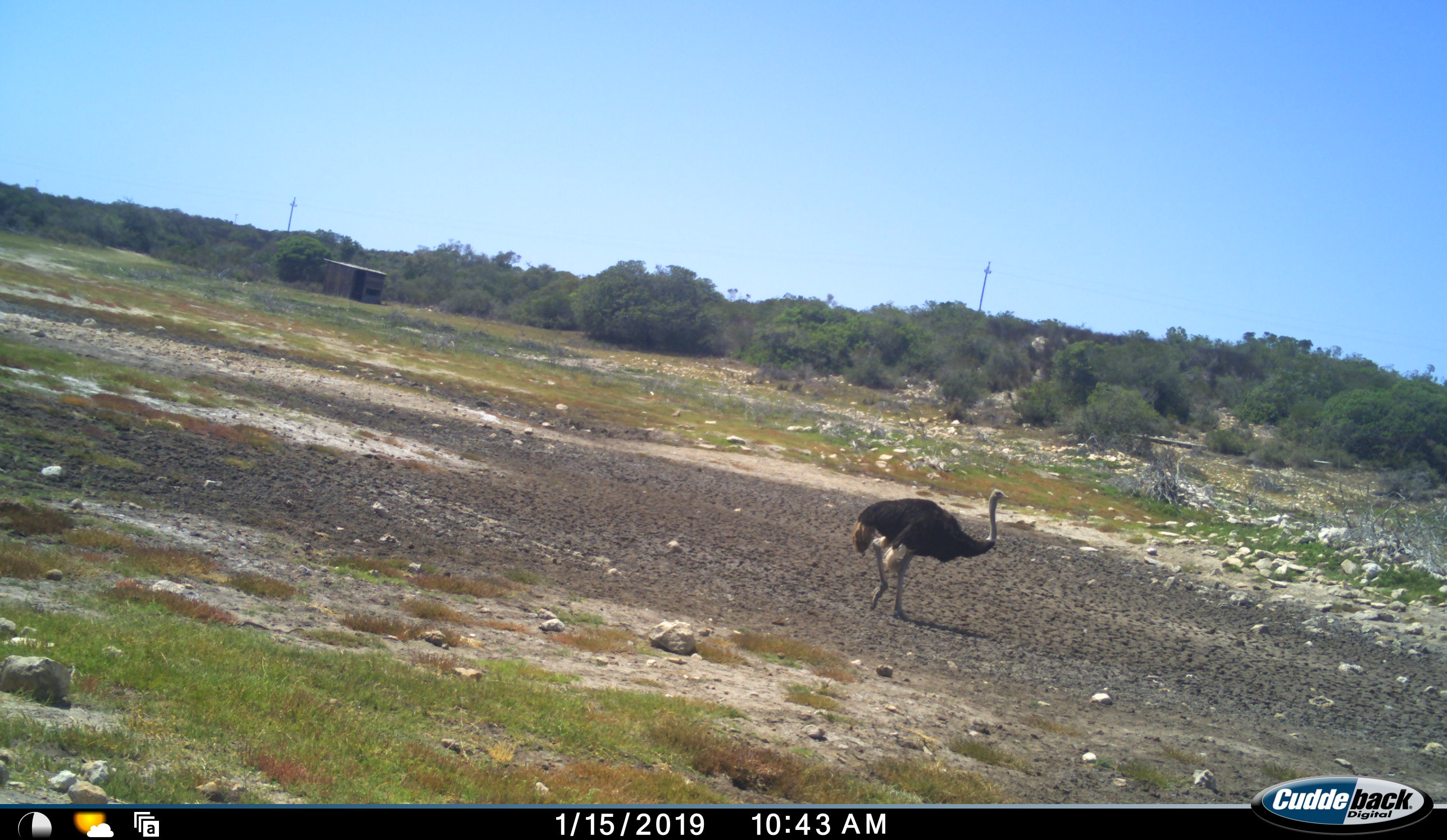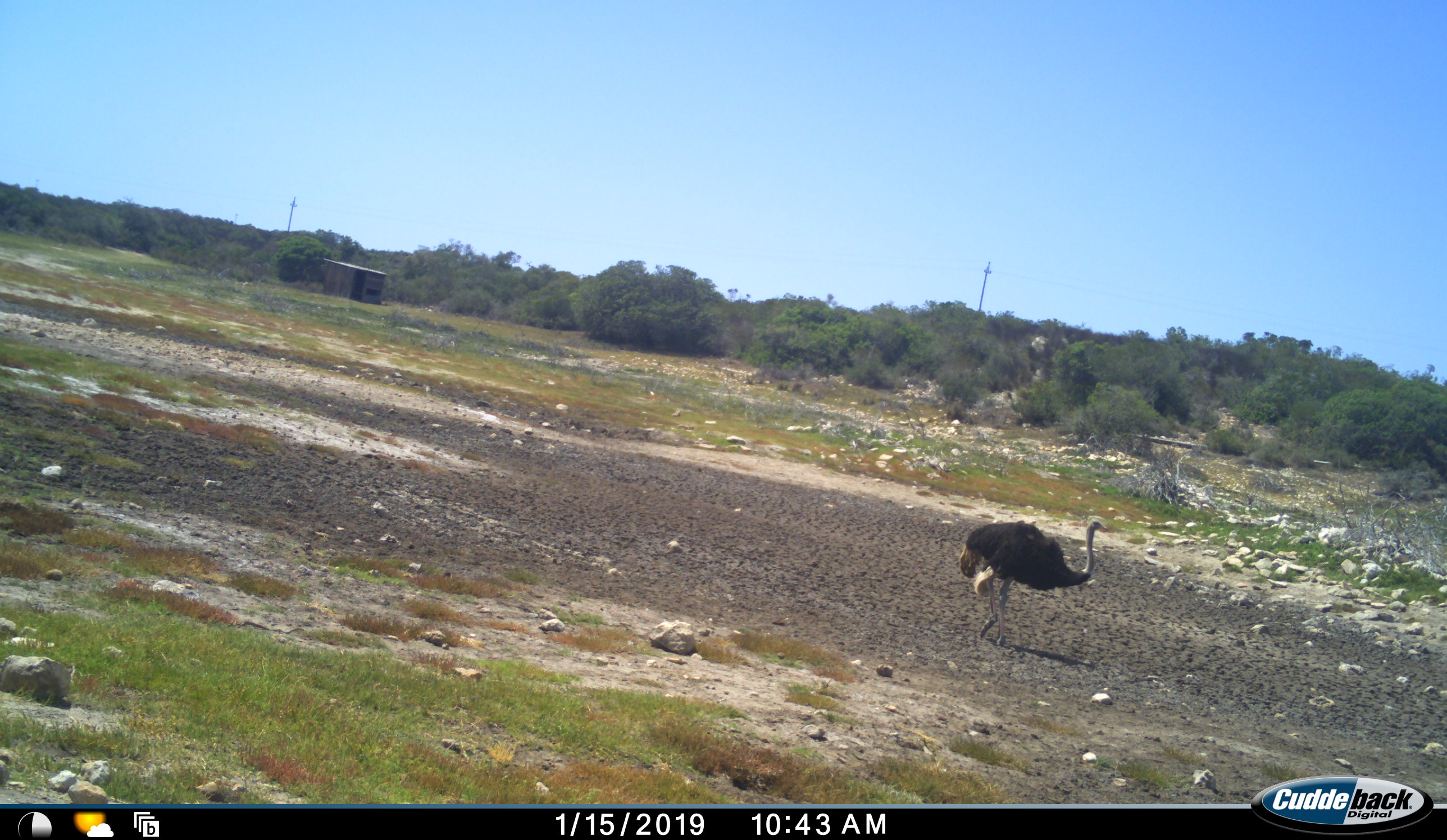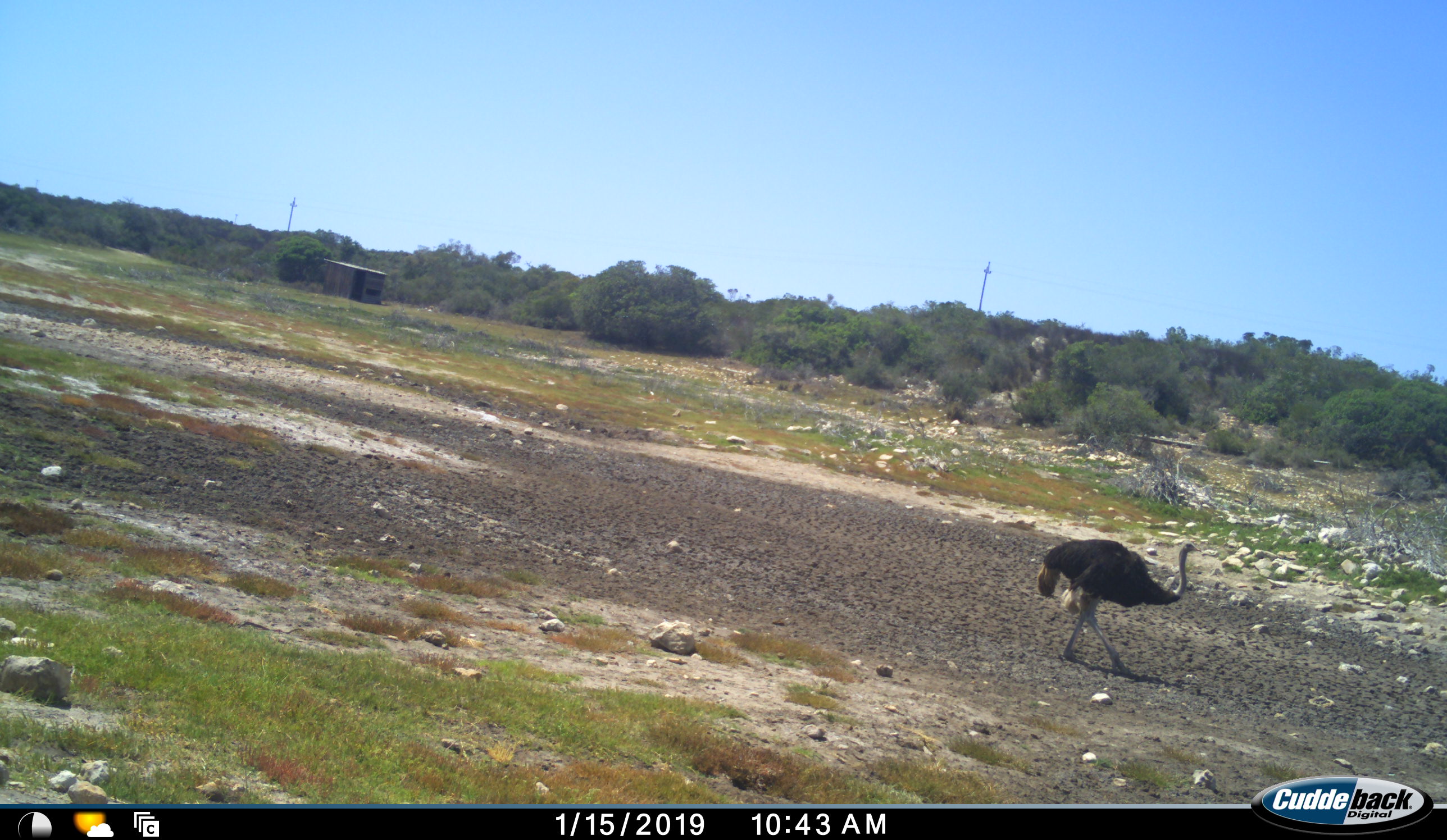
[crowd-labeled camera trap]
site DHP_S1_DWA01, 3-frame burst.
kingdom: Animalia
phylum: Chordata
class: Aves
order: Struthioniformes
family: Struthionidae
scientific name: Struthionidae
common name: ostrich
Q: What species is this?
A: Ostrich (Struthionidae).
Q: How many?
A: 1.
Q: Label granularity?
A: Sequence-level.